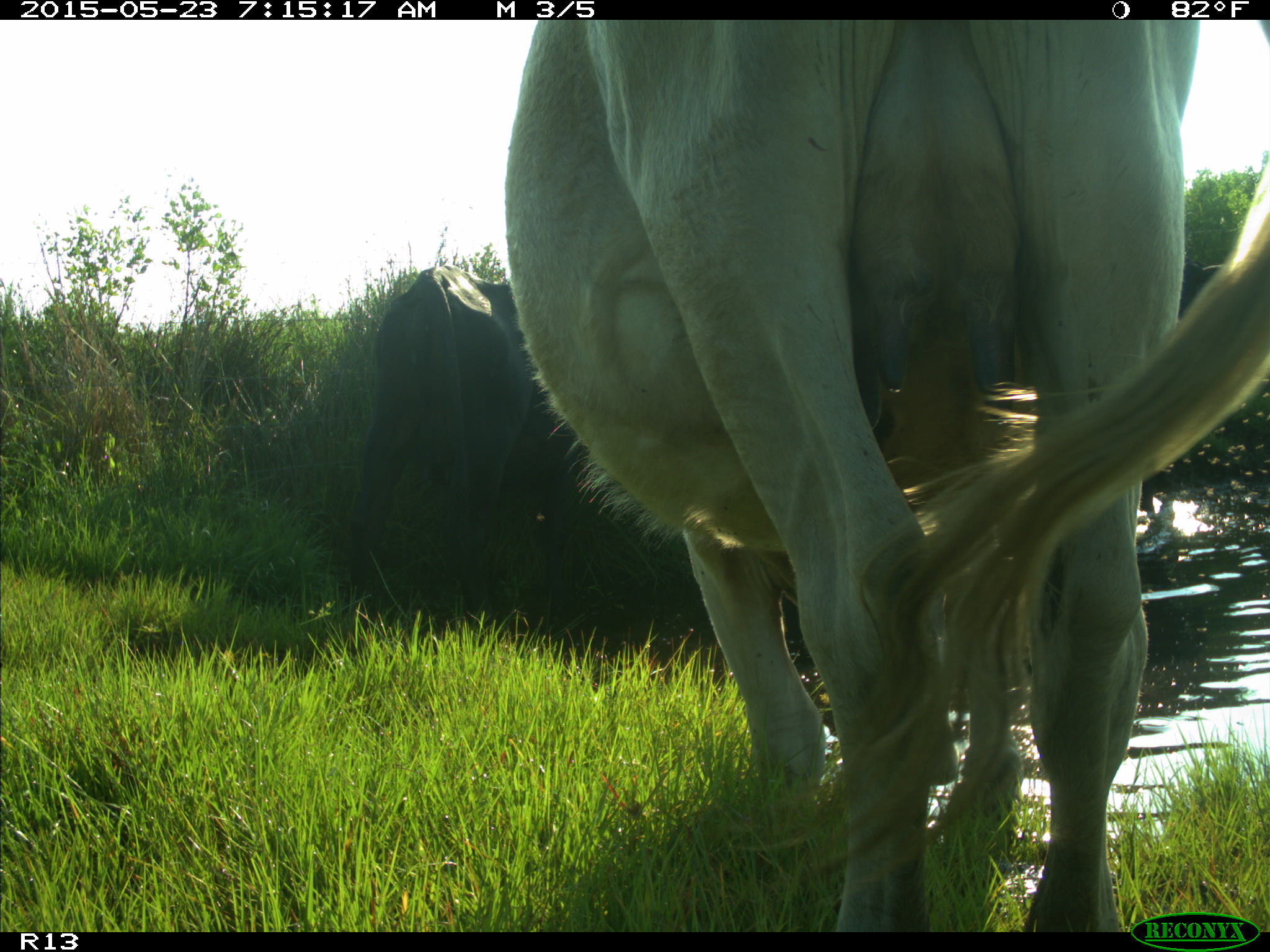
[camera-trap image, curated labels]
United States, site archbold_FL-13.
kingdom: Animalia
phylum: Chordata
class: Mammalia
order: Artiodactyla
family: Bovidae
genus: Bos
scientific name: Bos taurus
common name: domestic cow